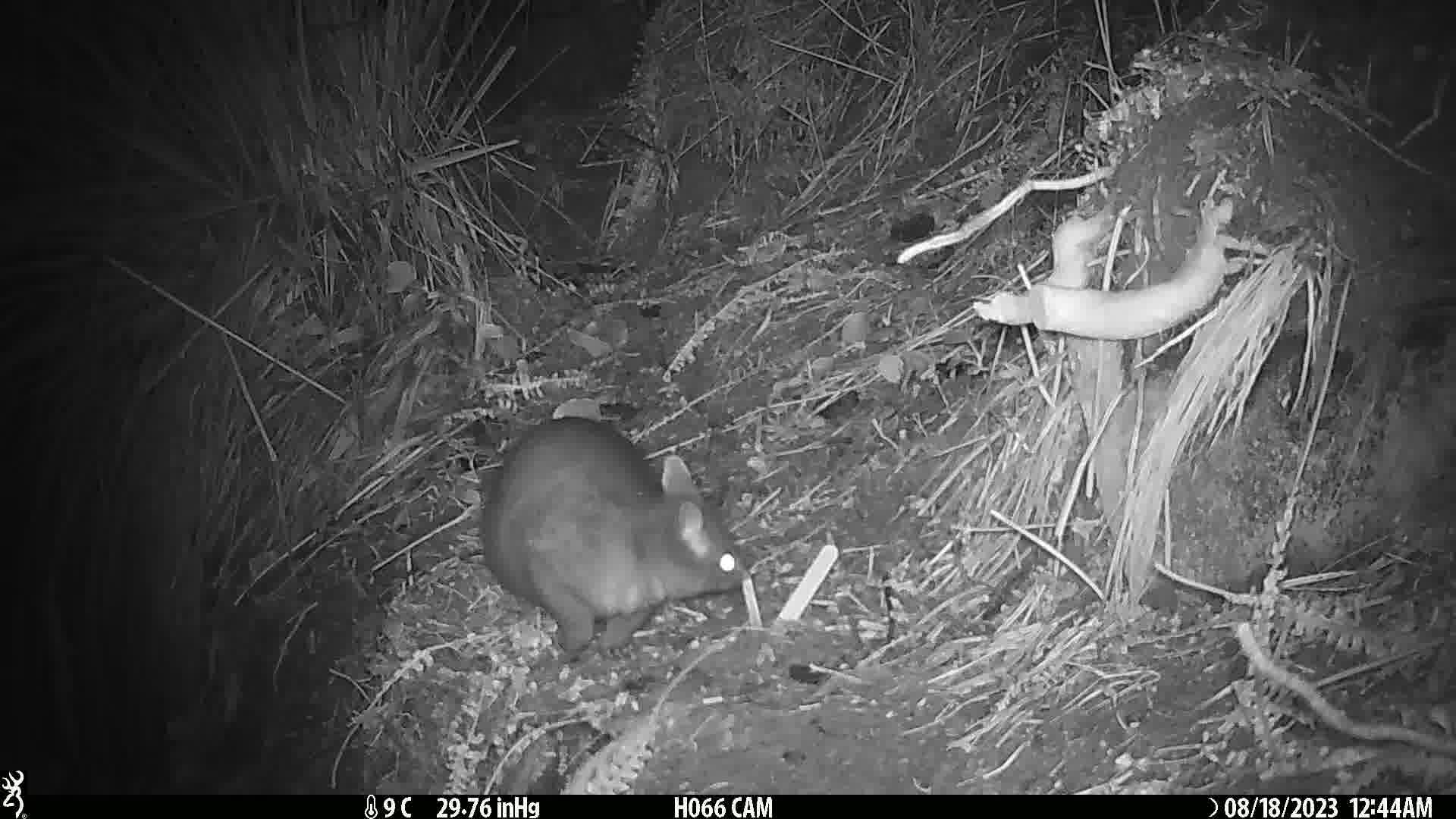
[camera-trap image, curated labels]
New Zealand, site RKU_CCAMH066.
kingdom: Animalia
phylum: Chordata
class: Mammalia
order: Diprotodontia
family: Phalangeridae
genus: Trichosurus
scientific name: Trichosurus vulpecula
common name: common brushtail possum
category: possum